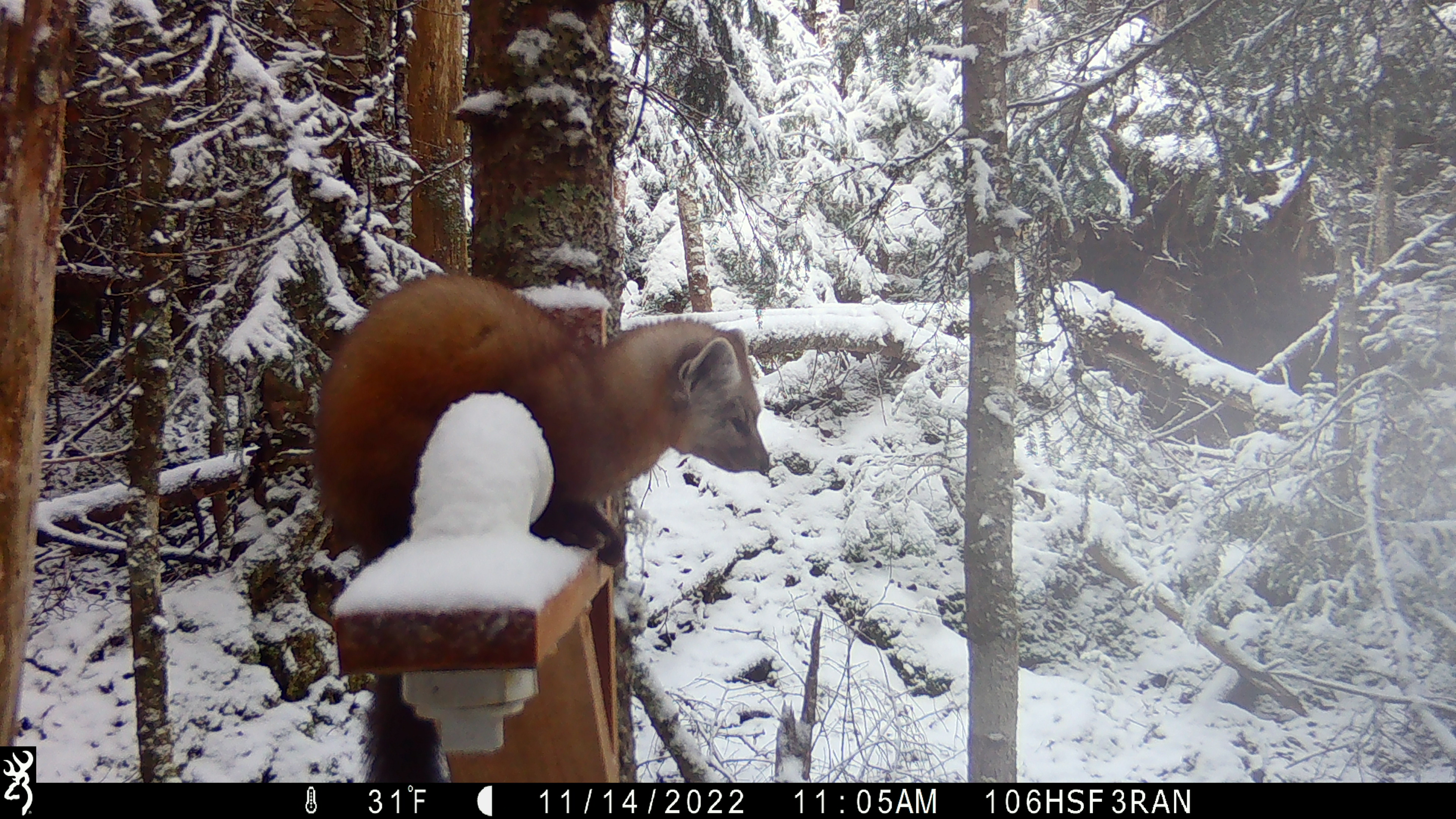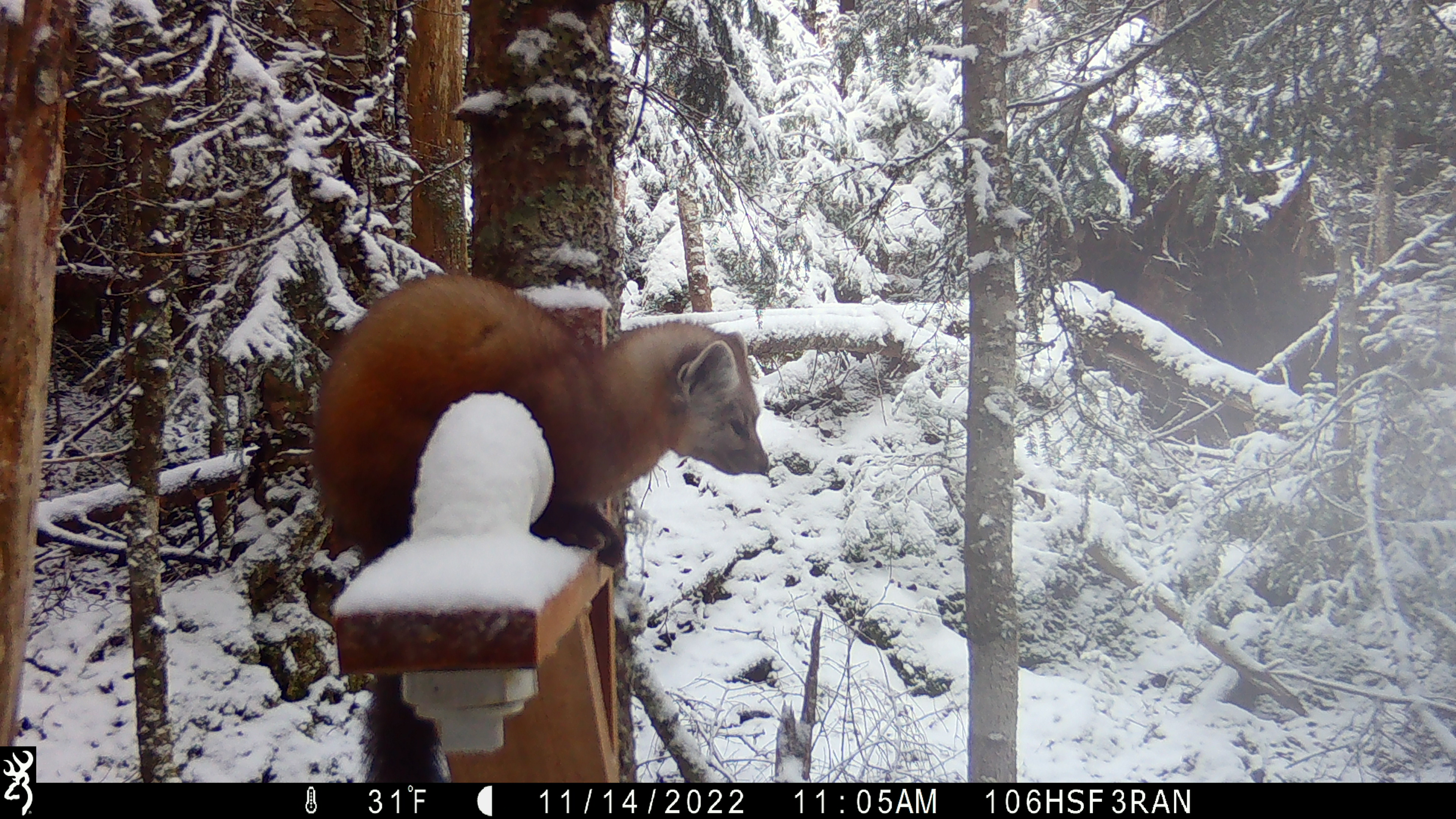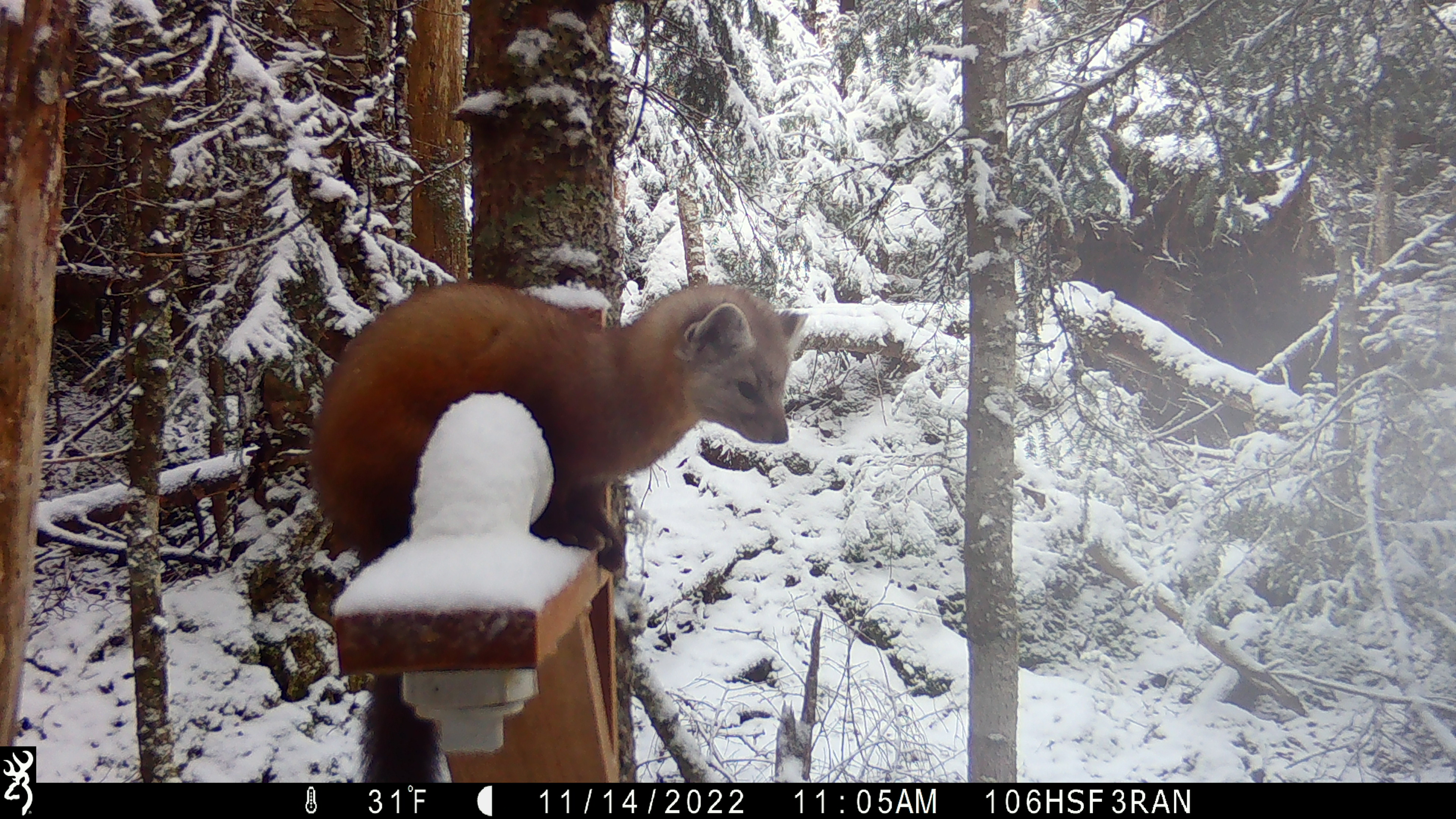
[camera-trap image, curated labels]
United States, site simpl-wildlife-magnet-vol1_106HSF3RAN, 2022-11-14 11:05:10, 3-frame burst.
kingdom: Animalia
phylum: Chordata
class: Mammalia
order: Carnivora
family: Mustelidae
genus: Martes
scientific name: Martes americana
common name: american marten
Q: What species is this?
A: American marten (Martes americana).